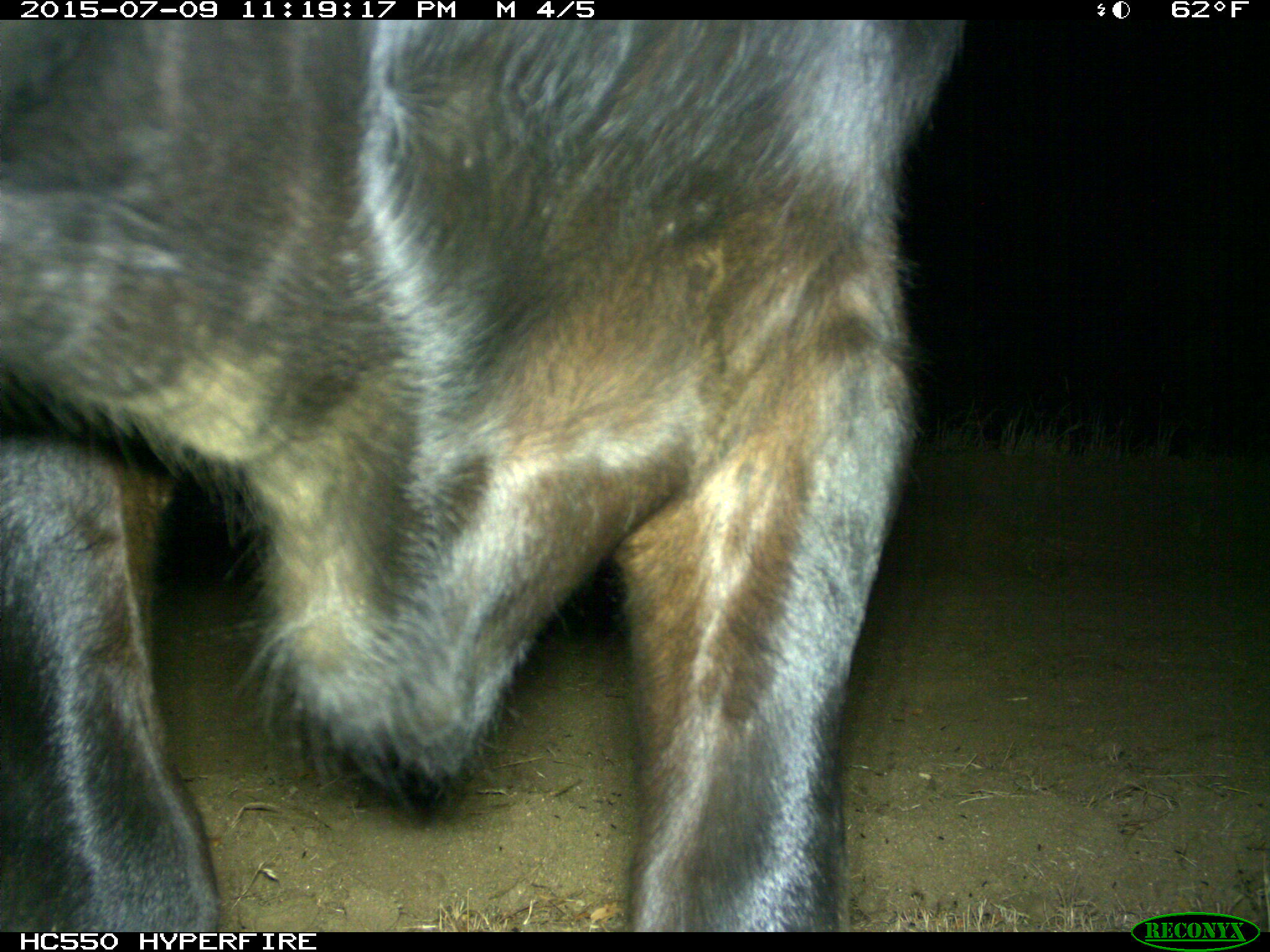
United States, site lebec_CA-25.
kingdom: Animalia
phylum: Chordata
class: Mammalia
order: Artiodactyla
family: Bovidae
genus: Bos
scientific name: Bos taurus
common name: domestic cow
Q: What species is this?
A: Bos taurus (domestic cow).